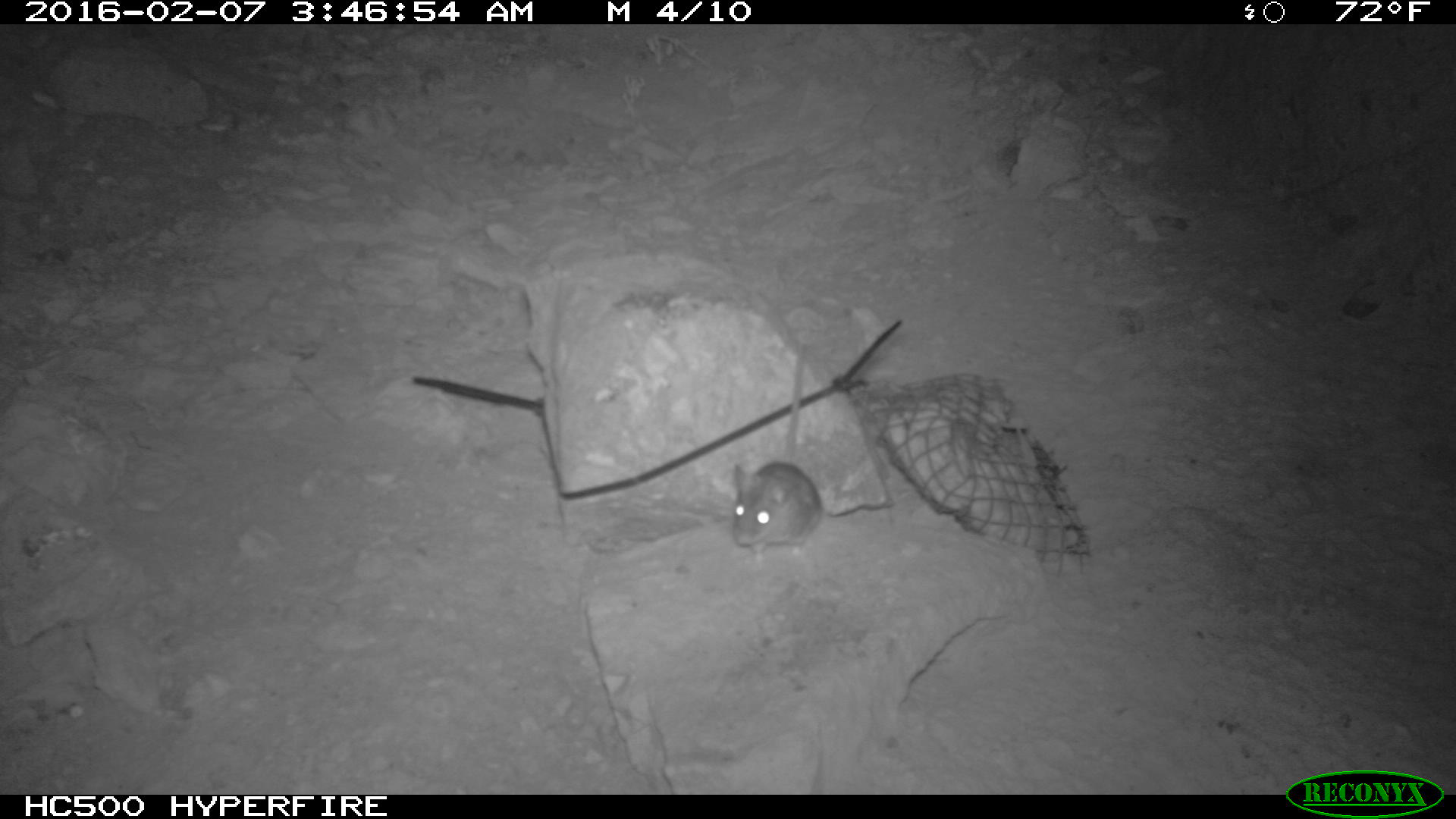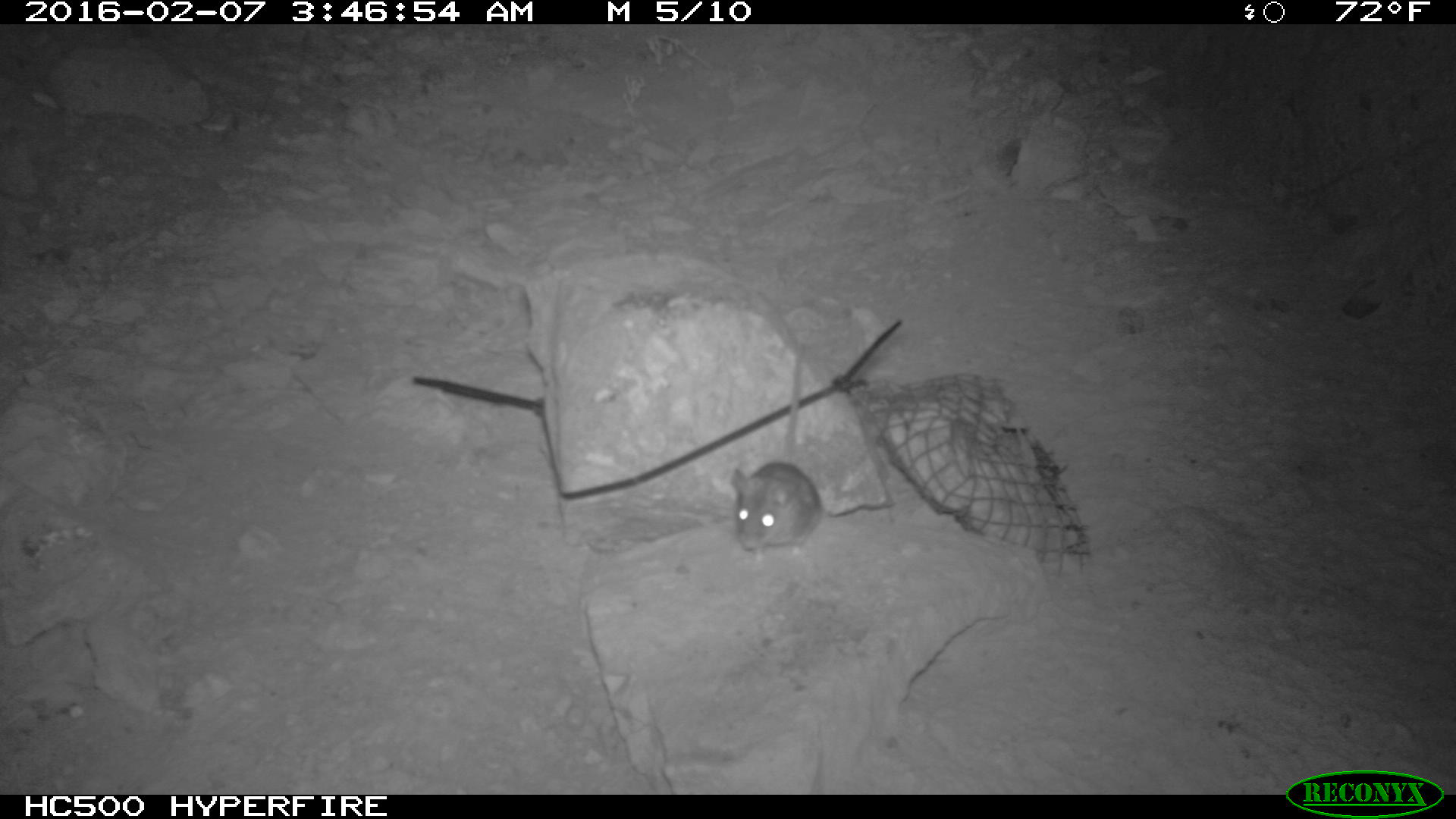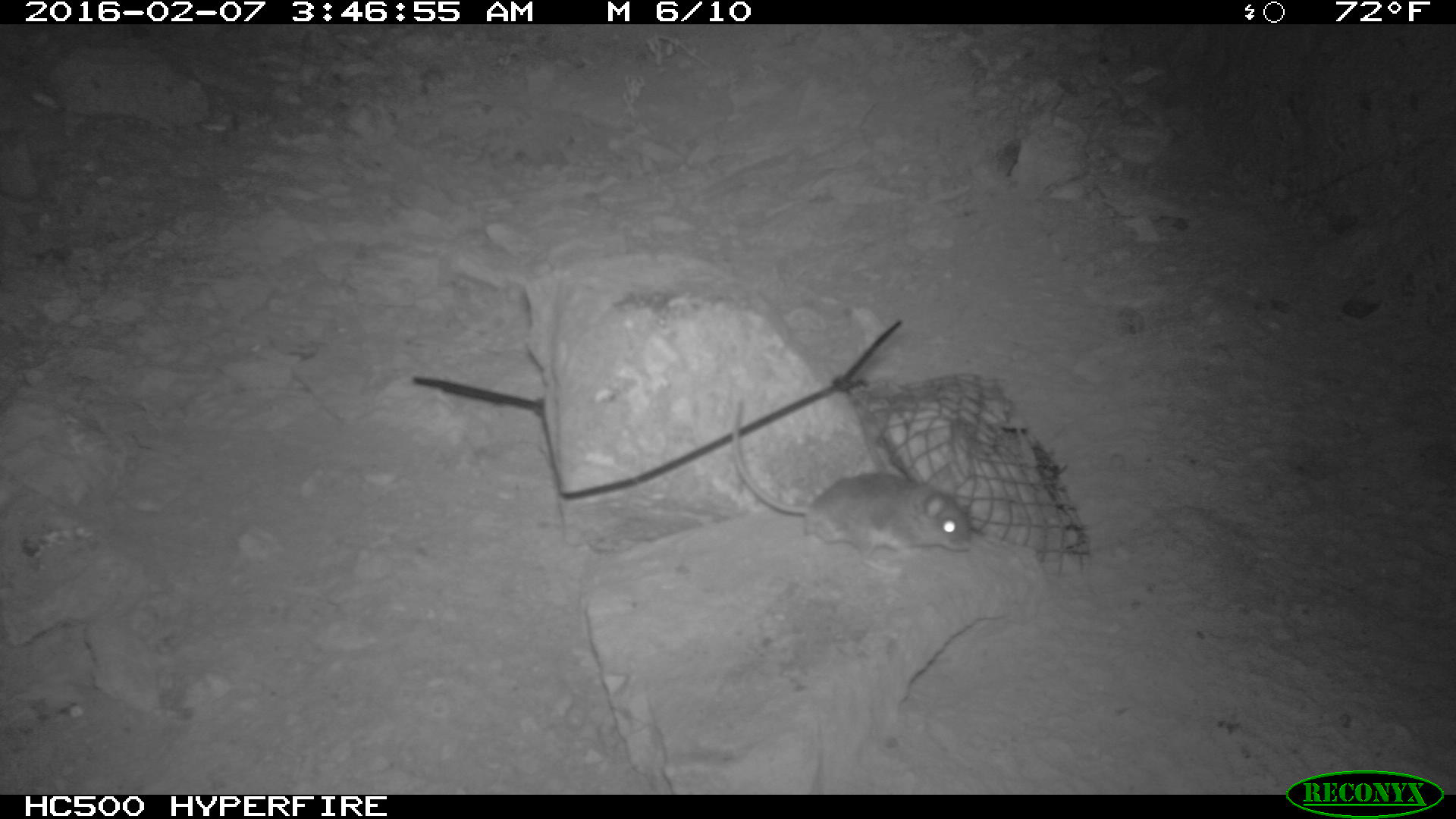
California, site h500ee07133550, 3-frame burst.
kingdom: Animalia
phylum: Chordata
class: Mammalia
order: Rodentia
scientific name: Rodentia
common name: rodent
Rodent (Rodentia).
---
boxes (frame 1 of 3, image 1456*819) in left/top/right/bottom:
rodent: 730/347/822/561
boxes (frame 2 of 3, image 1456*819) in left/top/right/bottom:
rodent: 728/343/824/570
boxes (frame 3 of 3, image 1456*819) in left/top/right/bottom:
rodent: 730/398/972/574